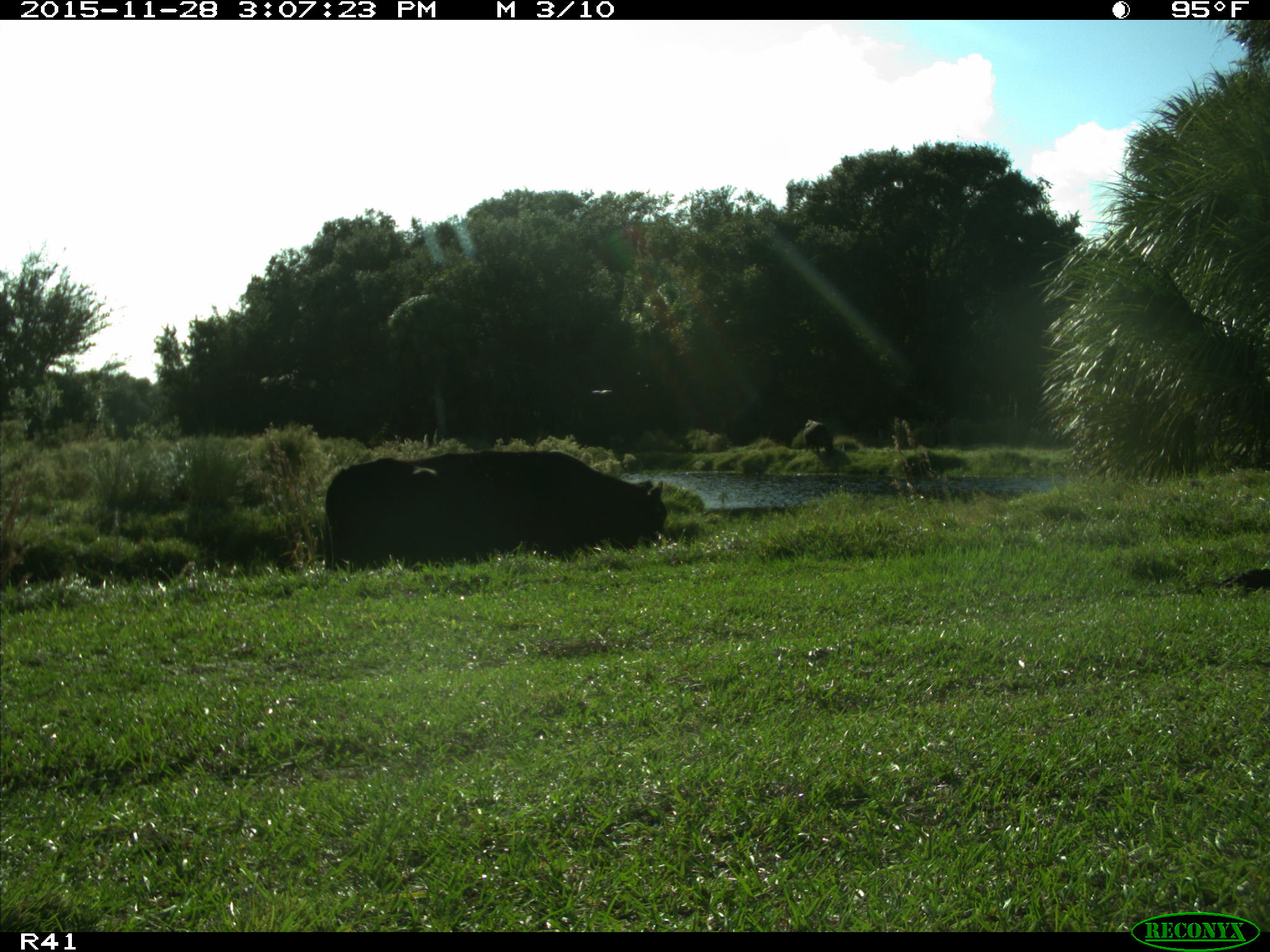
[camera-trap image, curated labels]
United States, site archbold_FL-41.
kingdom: Animalia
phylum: Chordata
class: Mammalia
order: Artiodactyla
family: Bovidae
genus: Bos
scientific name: Bos taurus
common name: domestic cow